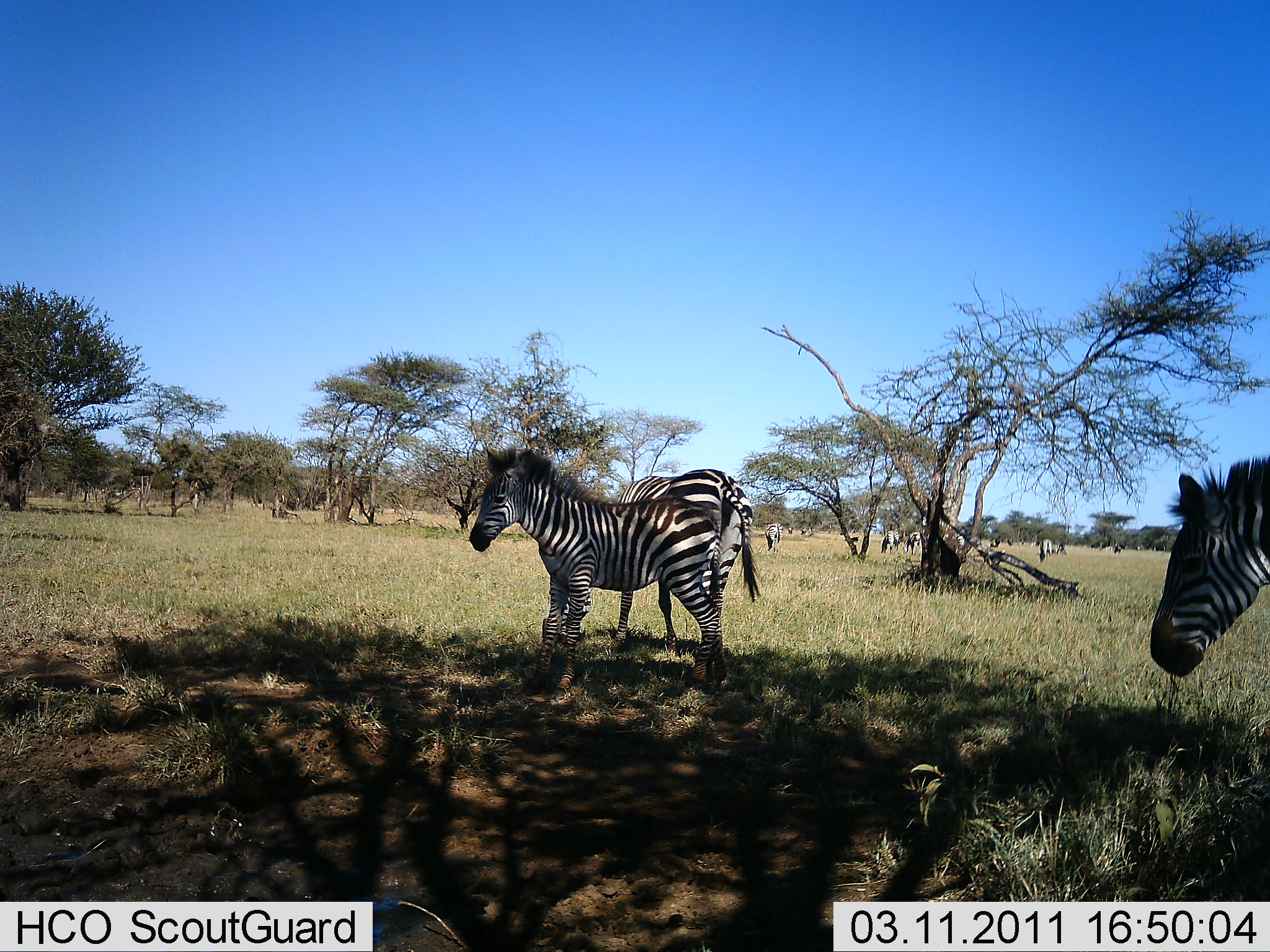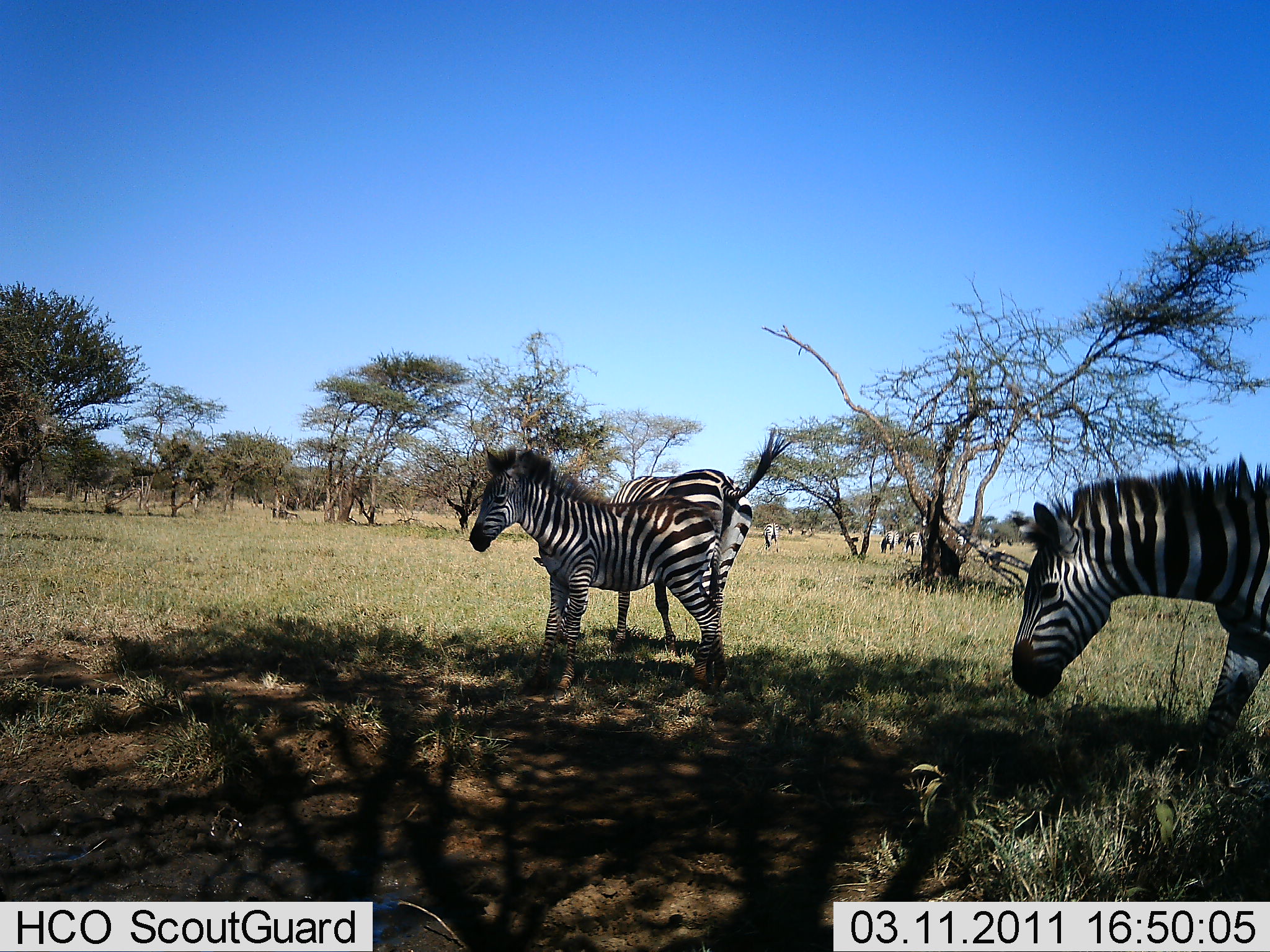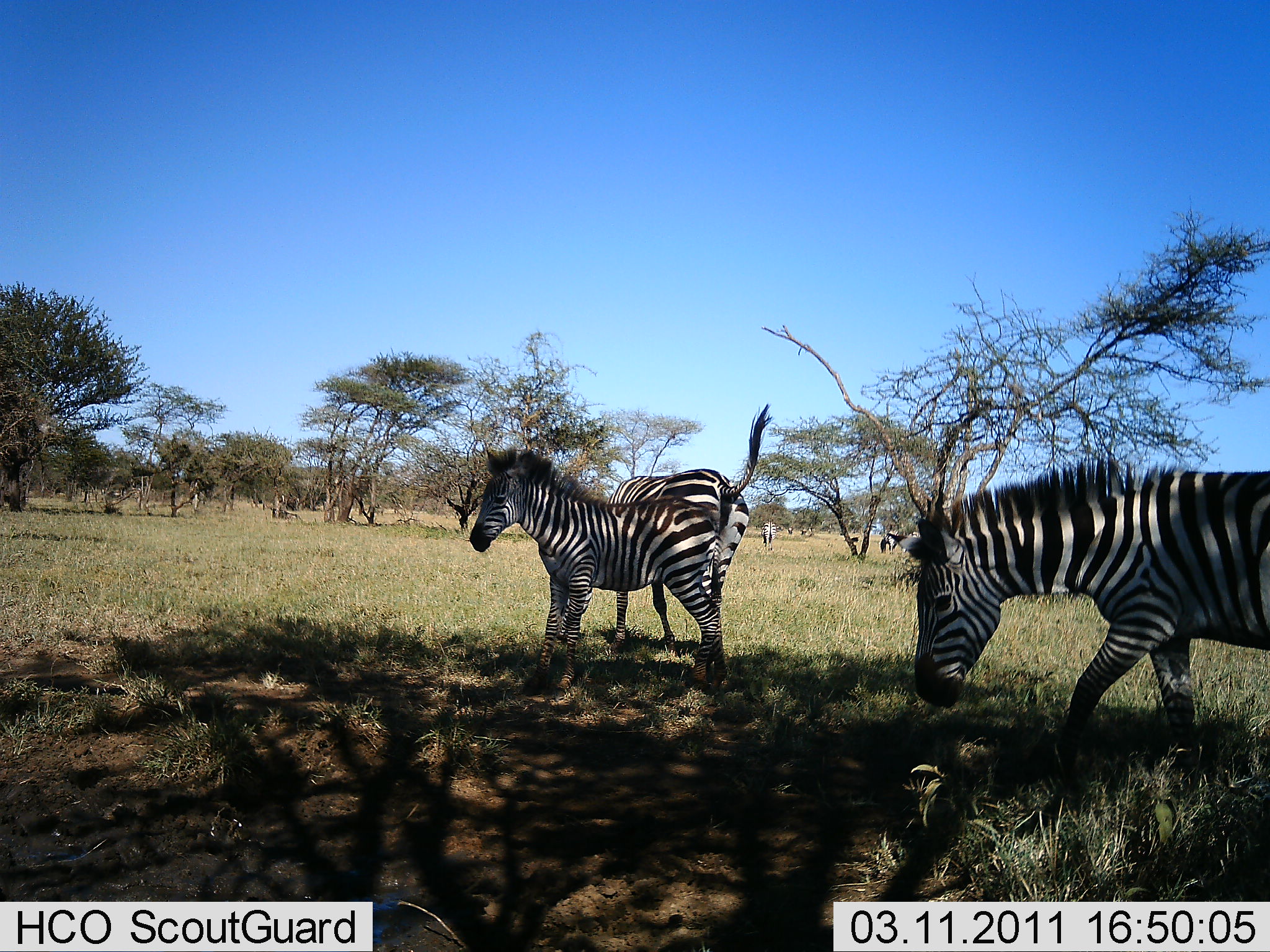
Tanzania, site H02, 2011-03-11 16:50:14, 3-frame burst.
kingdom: Animalia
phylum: Chordata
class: Mammalia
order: Perissodactyla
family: Equidae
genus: Equus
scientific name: Equus quagga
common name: plains zebra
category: zebra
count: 6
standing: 82%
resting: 0%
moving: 73%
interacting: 0%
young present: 9%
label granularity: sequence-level